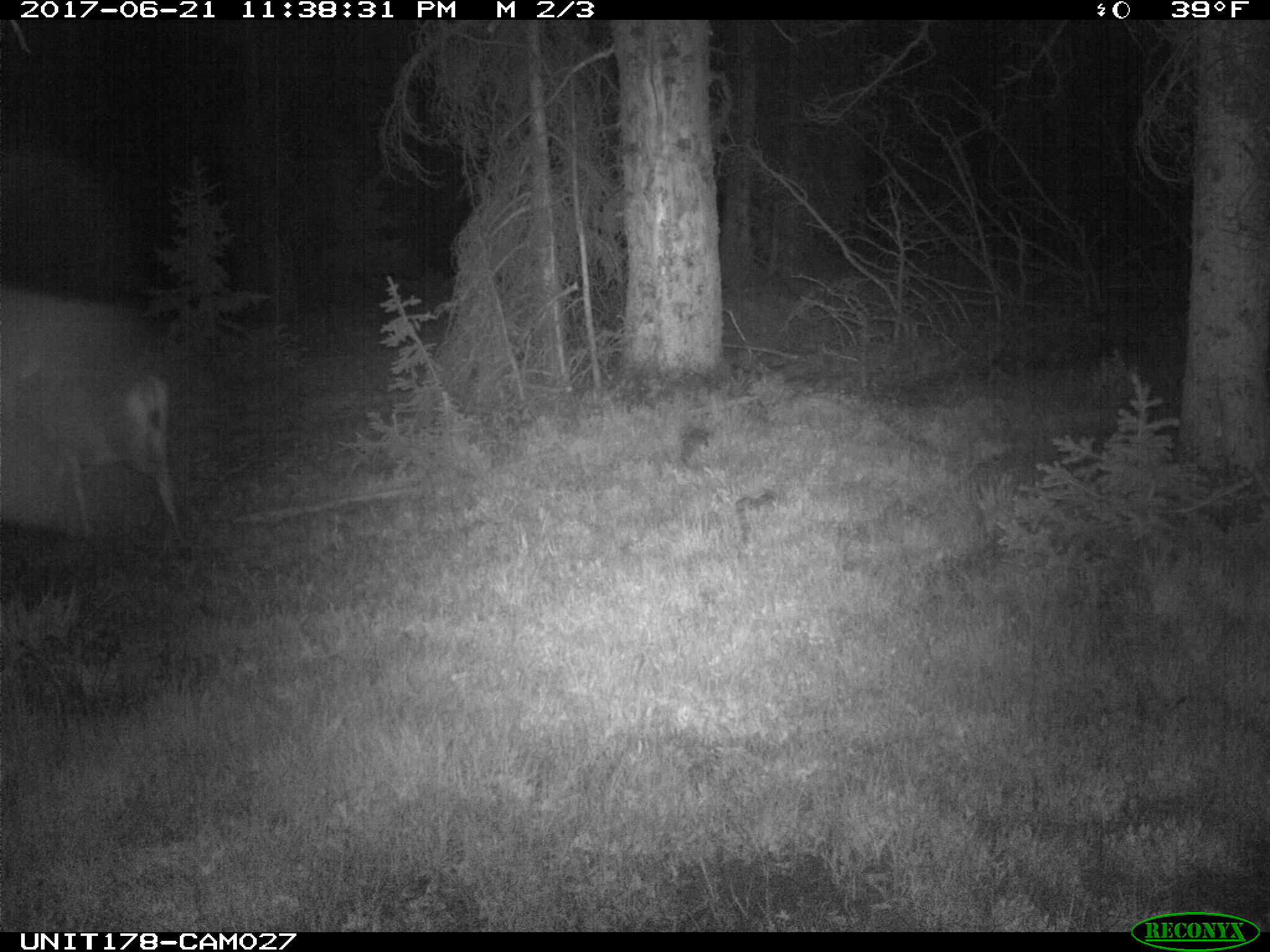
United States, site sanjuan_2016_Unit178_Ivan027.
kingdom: Animalia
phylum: Chordata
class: Mammalia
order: Artiodactyla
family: Cervidae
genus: Odocoileus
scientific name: Odocoileus hemionus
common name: mule deer